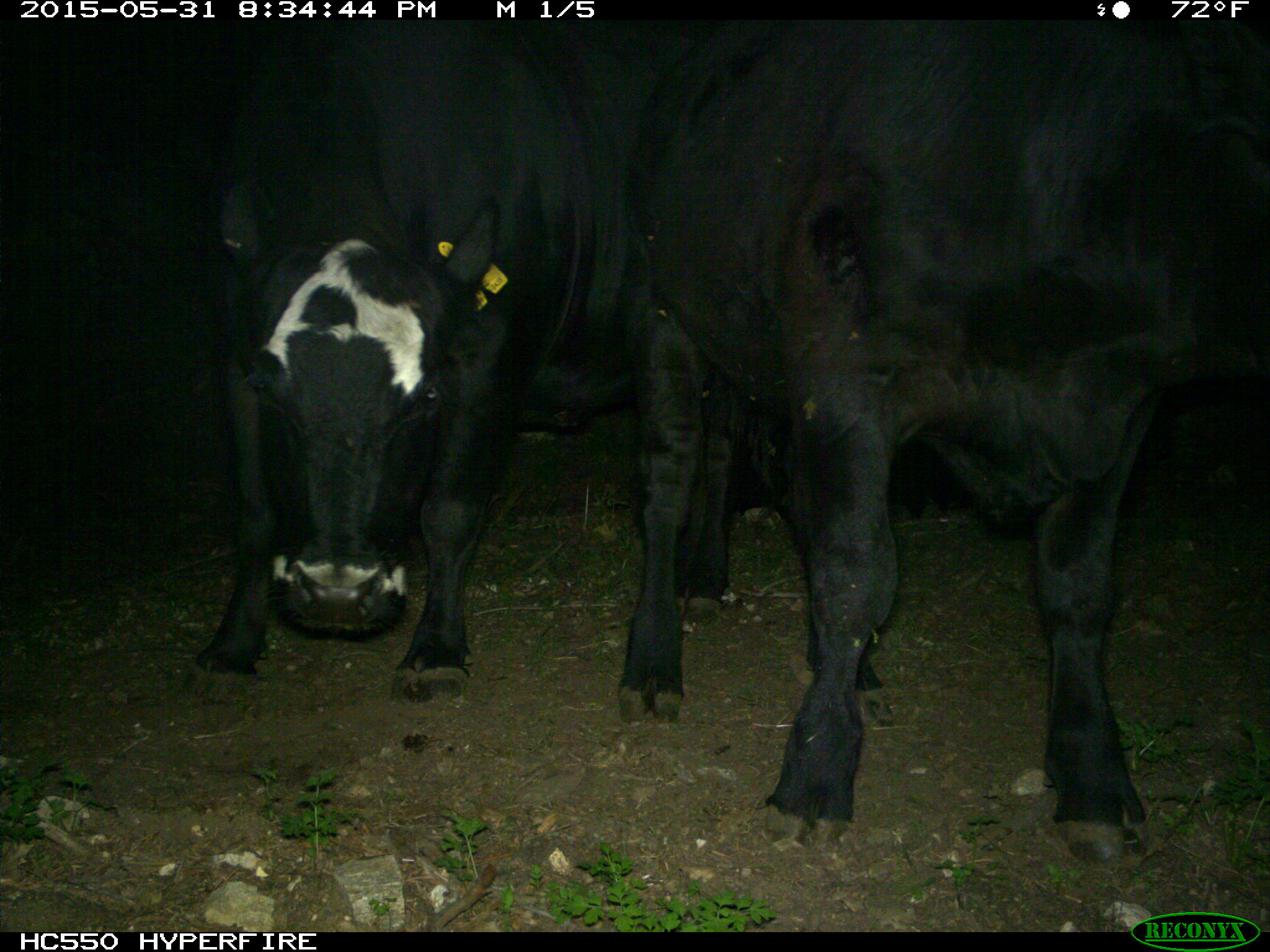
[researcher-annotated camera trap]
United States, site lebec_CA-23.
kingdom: Animalia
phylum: Chordata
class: Mammalia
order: Artiodactyla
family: Bovidae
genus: Bos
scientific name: Bos taurus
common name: domestic cow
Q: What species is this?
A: Bos taurus (domestic cow).